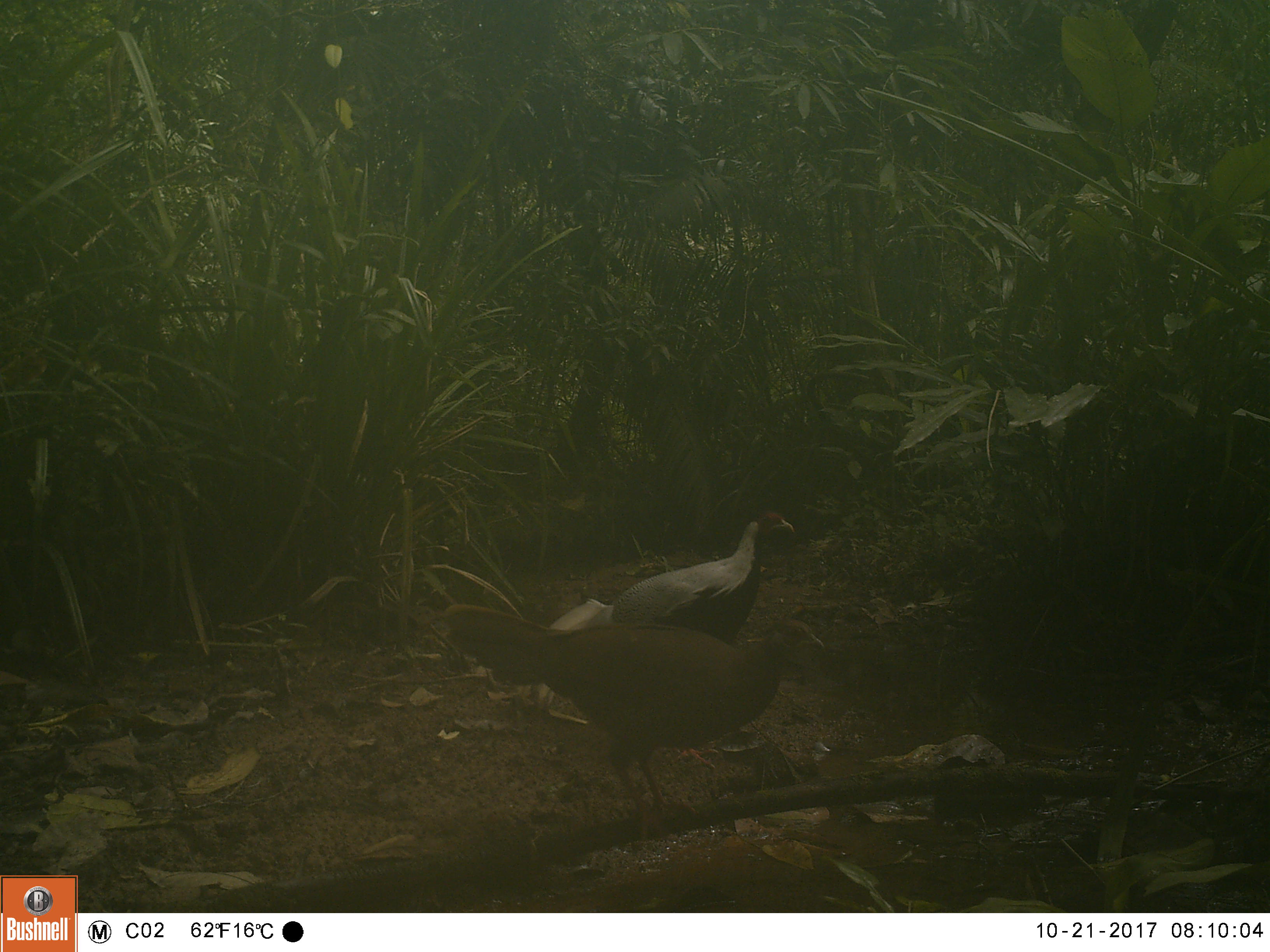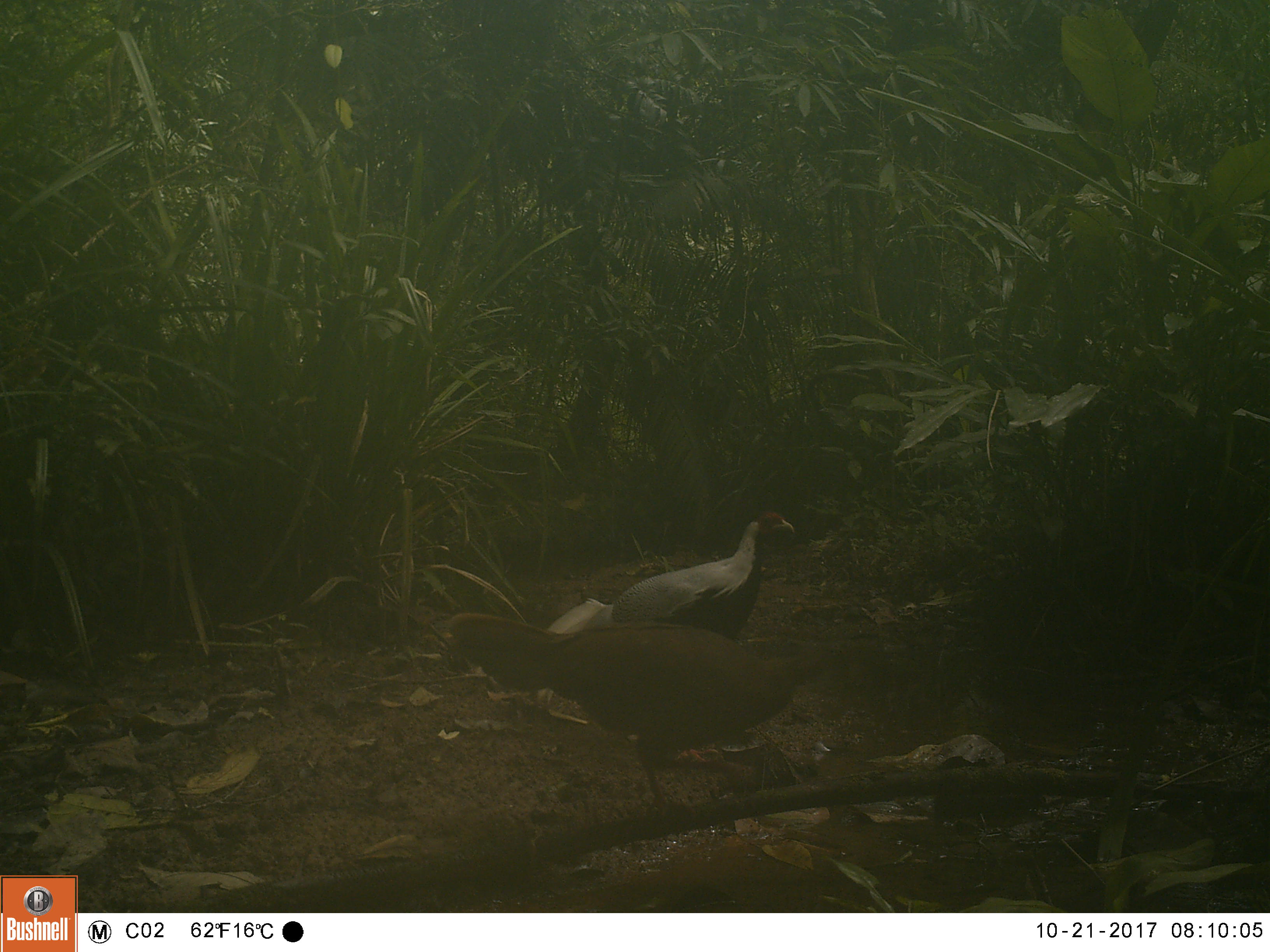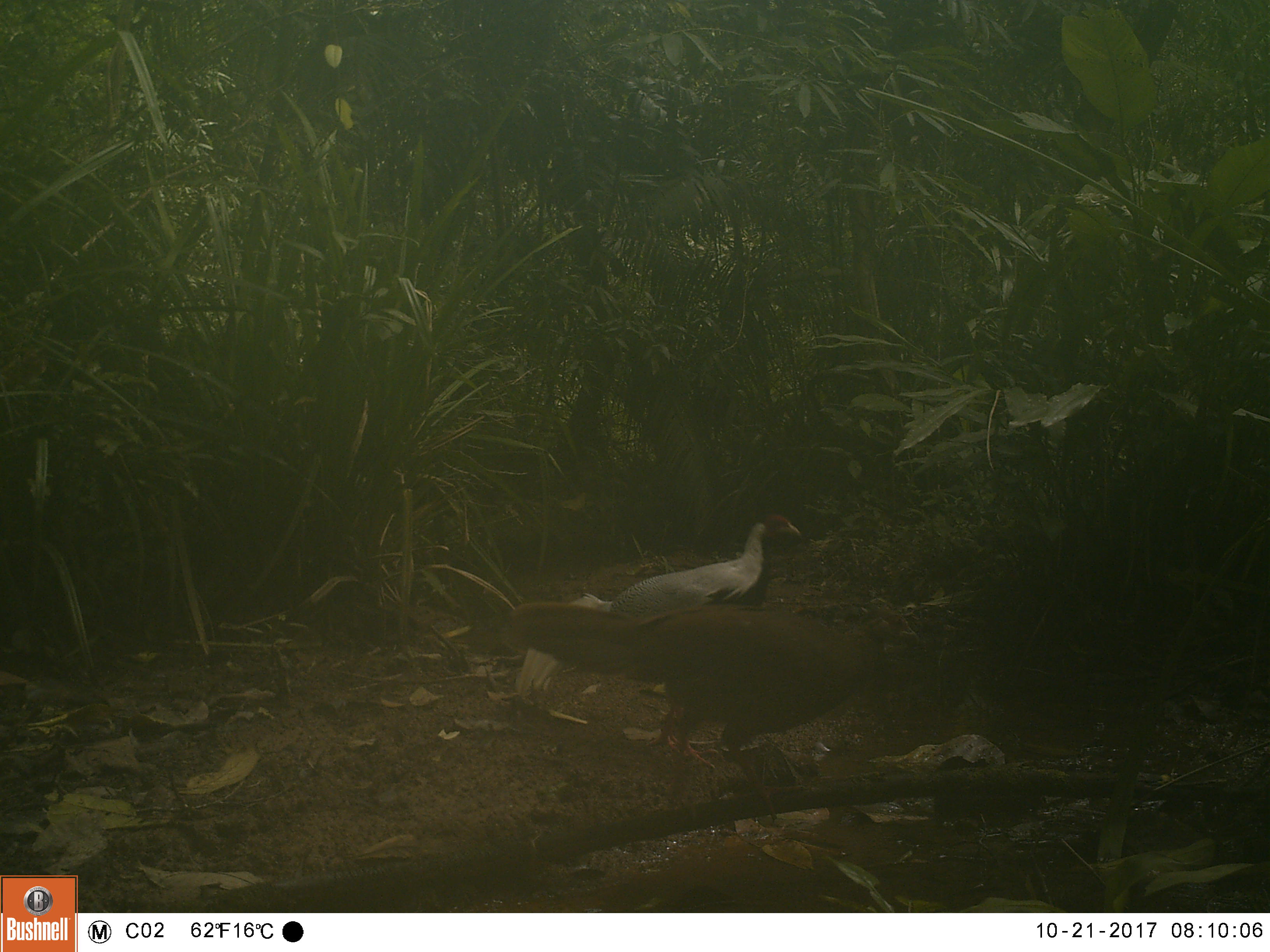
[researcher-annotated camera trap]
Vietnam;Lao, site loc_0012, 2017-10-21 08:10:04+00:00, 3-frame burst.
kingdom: Animalia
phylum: Chordata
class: Aves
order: Galliformes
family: Phasianidae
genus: Lophura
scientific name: Lophura nycthemera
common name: silver pheasant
Silver pheasant (Lophura nycthemera). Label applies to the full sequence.